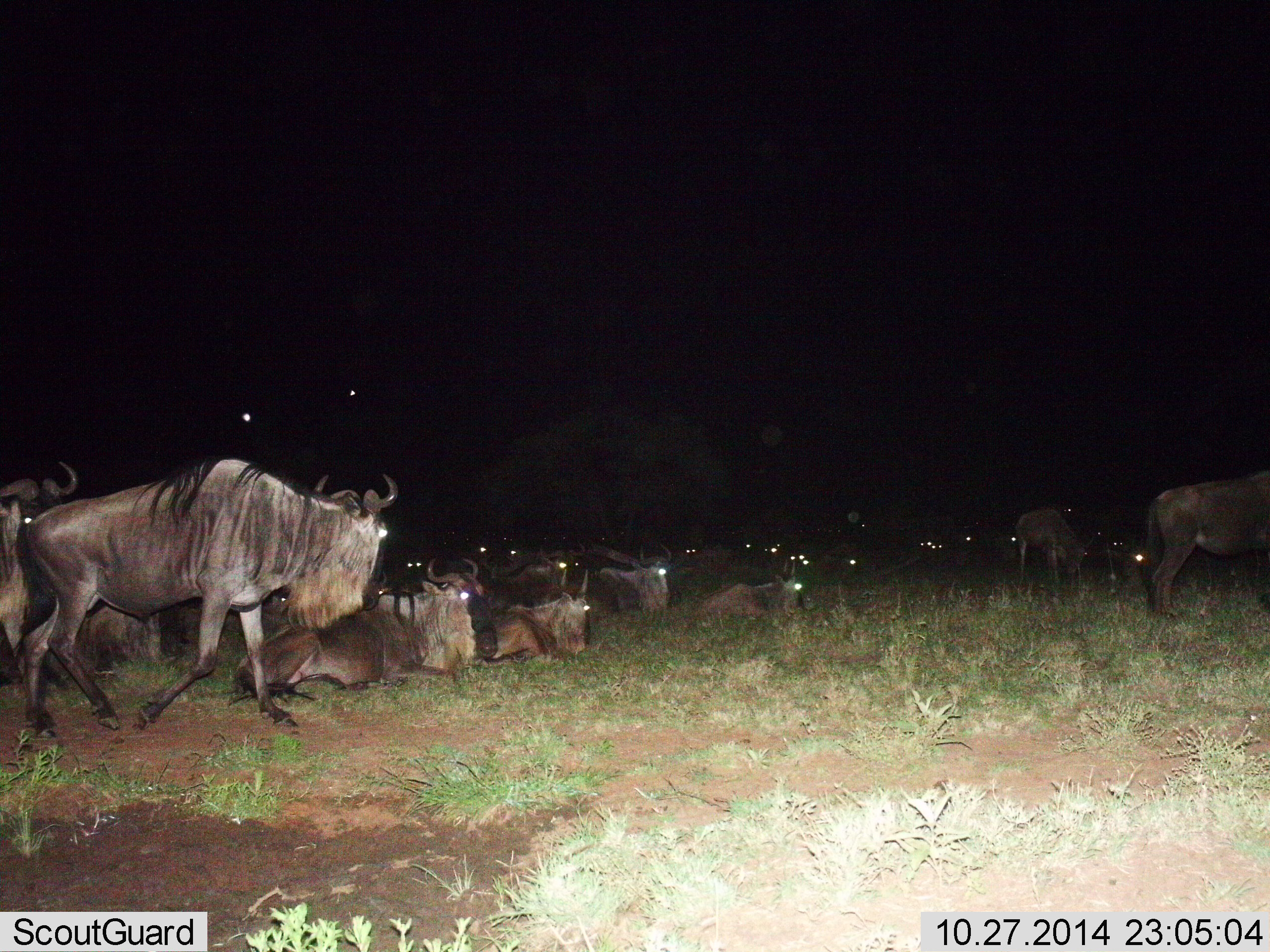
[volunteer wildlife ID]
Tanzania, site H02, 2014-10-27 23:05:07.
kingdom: Animalia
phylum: Chordata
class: Mammalia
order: Artiodactyla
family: Bovidae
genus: Connochaetes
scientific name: Connochaetes taurinus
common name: blue wildebeest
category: wildebeest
Wildebeest (blue wildebeest) (Connochaetes taurinus), count 11-50. Behavior (volunteer vote fractions): standing 50%, resting 100%, moving 70%, interacting 10%. Young present (vote fraction): 10%. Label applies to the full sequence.